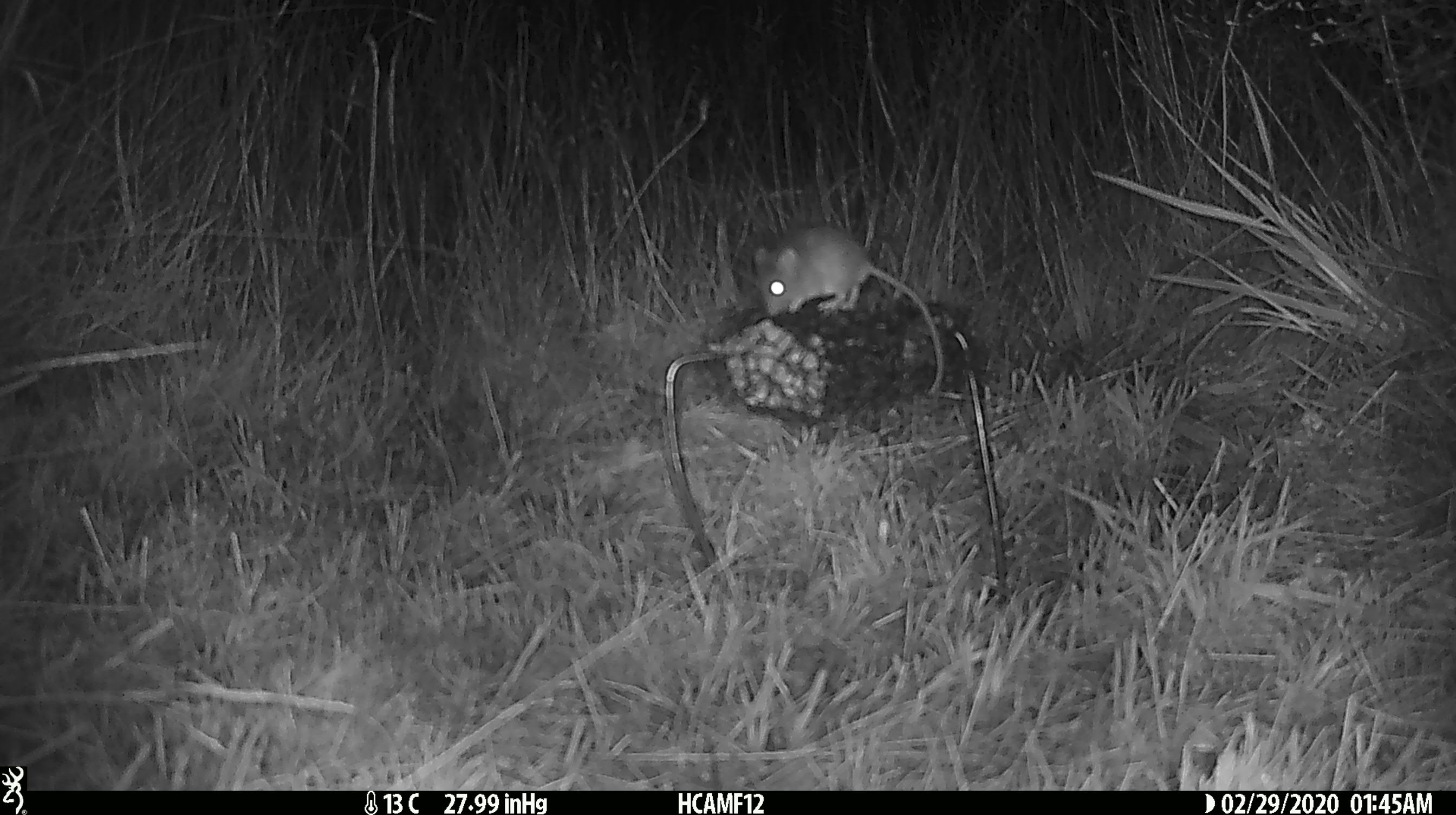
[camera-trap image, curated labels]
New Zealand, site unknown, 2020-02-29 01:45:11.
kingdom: Animalia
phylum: Chordata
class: Mammalia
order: Rodentia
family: Muridae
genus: Mus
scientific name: Mus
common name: mouse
Mouse (Mus).